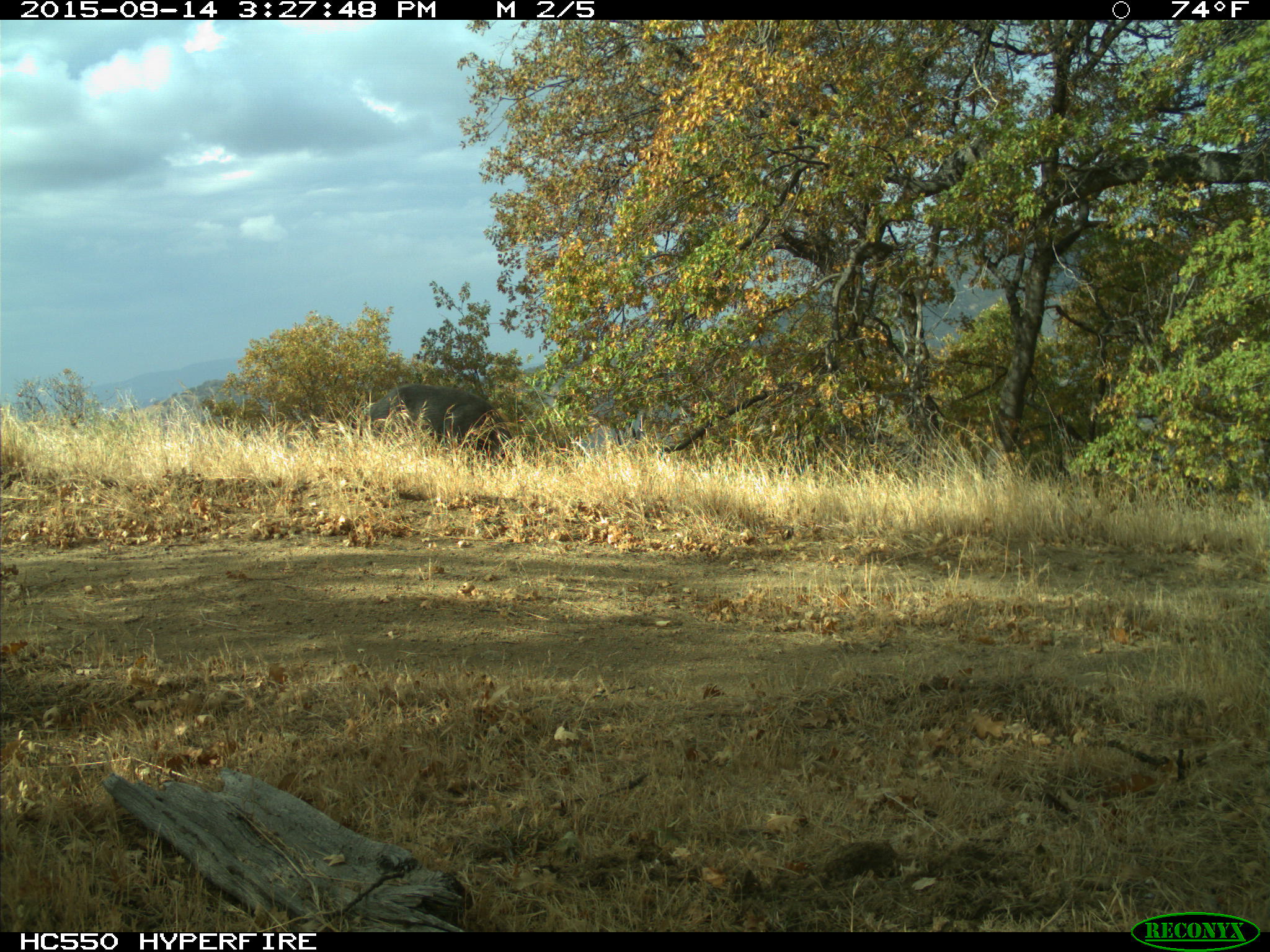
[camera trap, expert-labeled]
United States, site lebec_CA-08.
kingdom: Animalia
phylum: Chordata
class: Mammalia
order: Artiodactyla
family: Suidae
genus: Sus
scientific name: Sus scrofa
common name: wild boar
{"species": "Sus scrofa (wild boar)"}